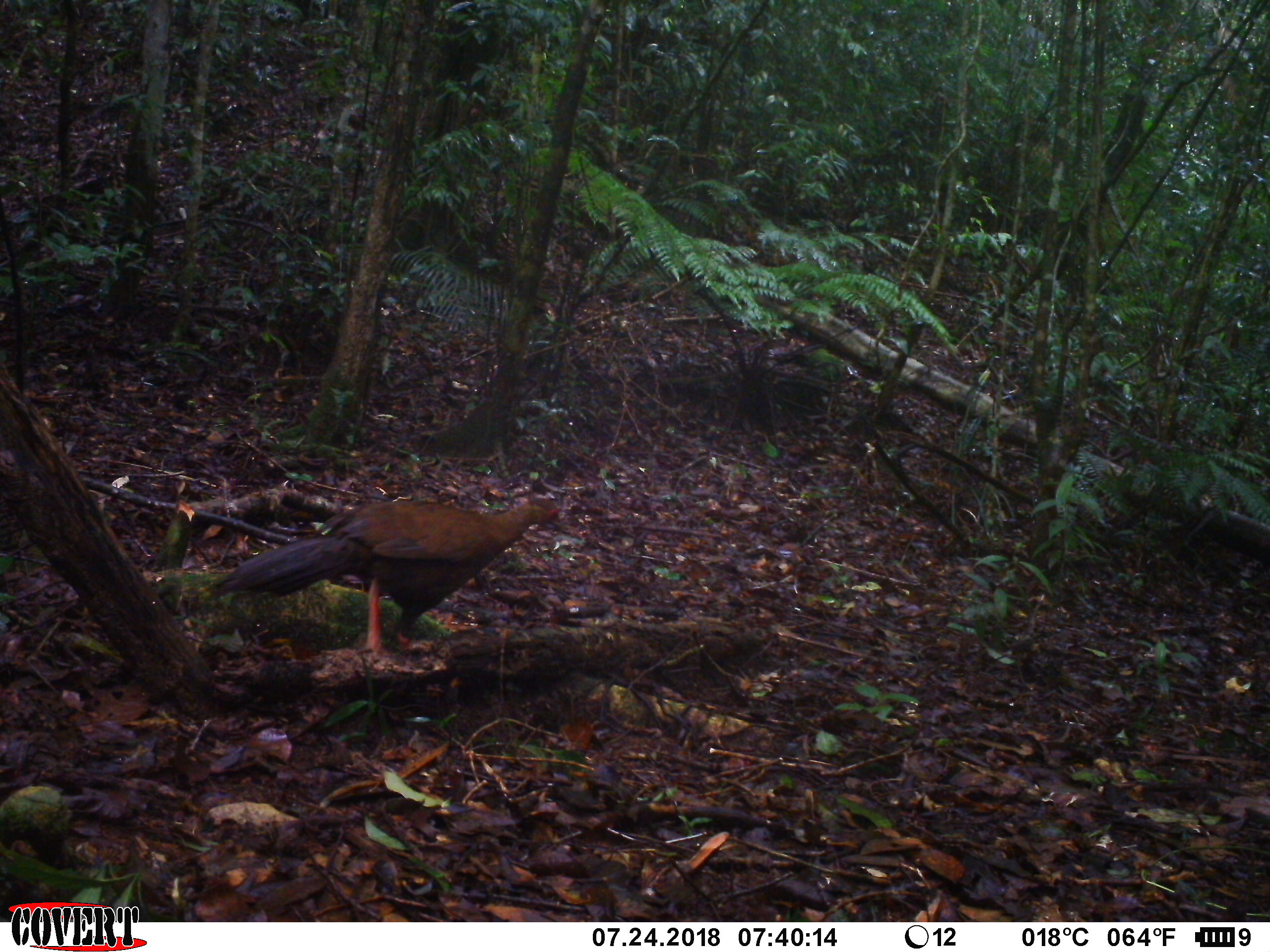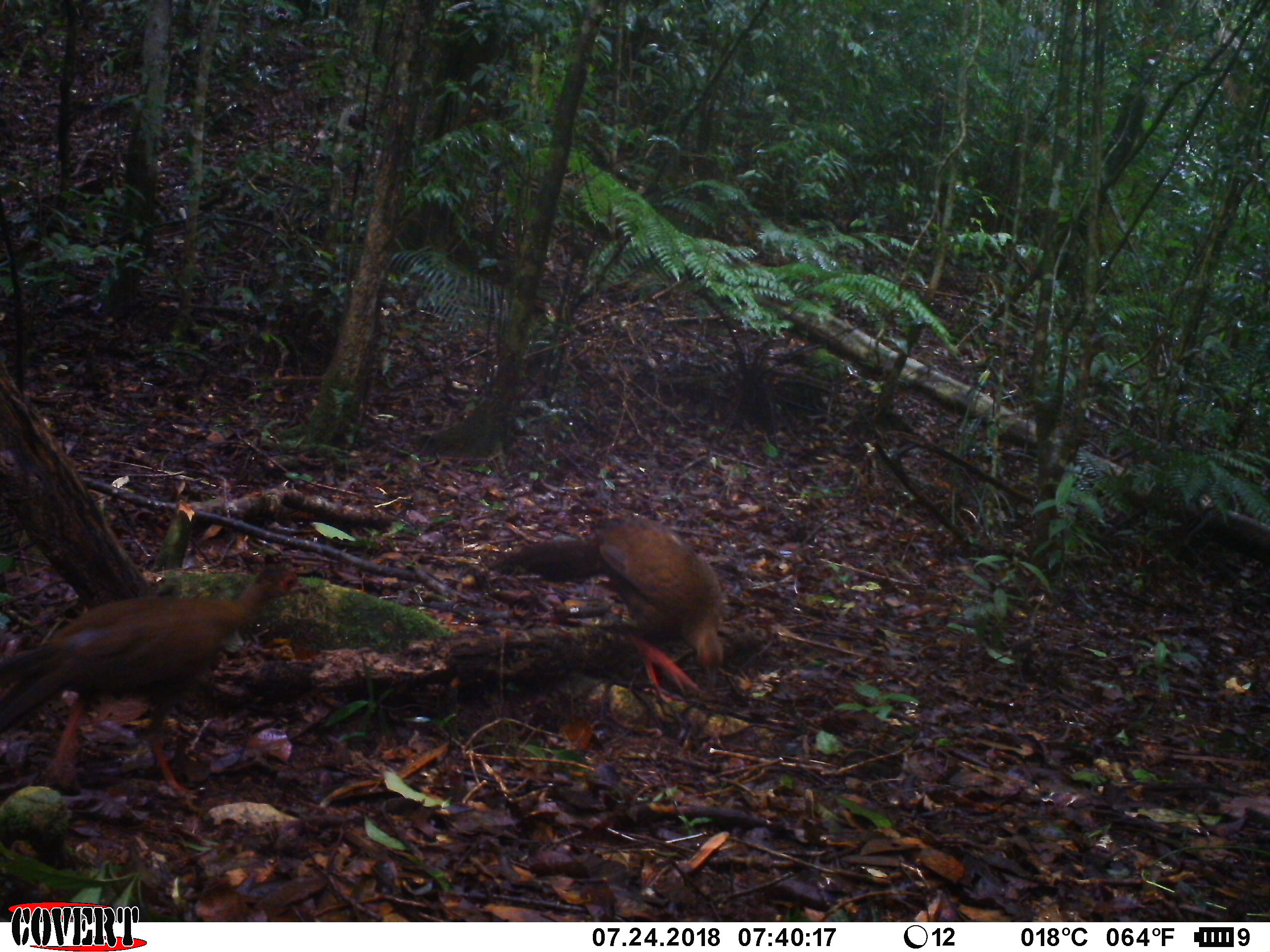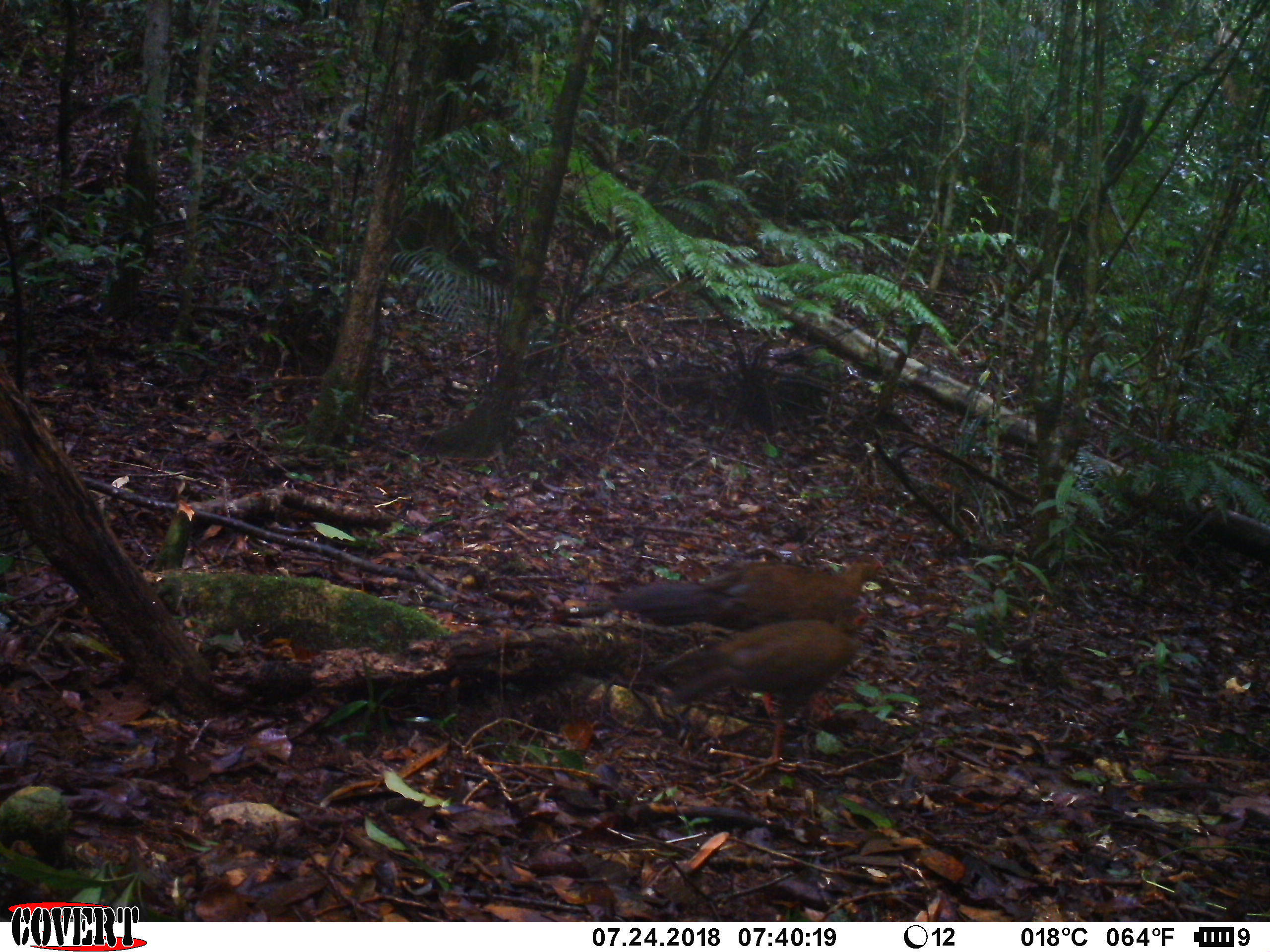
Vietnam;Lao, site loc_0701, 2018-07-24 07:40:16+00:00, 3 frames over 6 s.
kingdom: Animalia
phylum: Chordata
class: Aves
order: Galliformes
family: Phasianidae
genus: Lophura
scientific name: Lophura nycthemera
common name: silver pheasant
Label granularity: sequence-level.